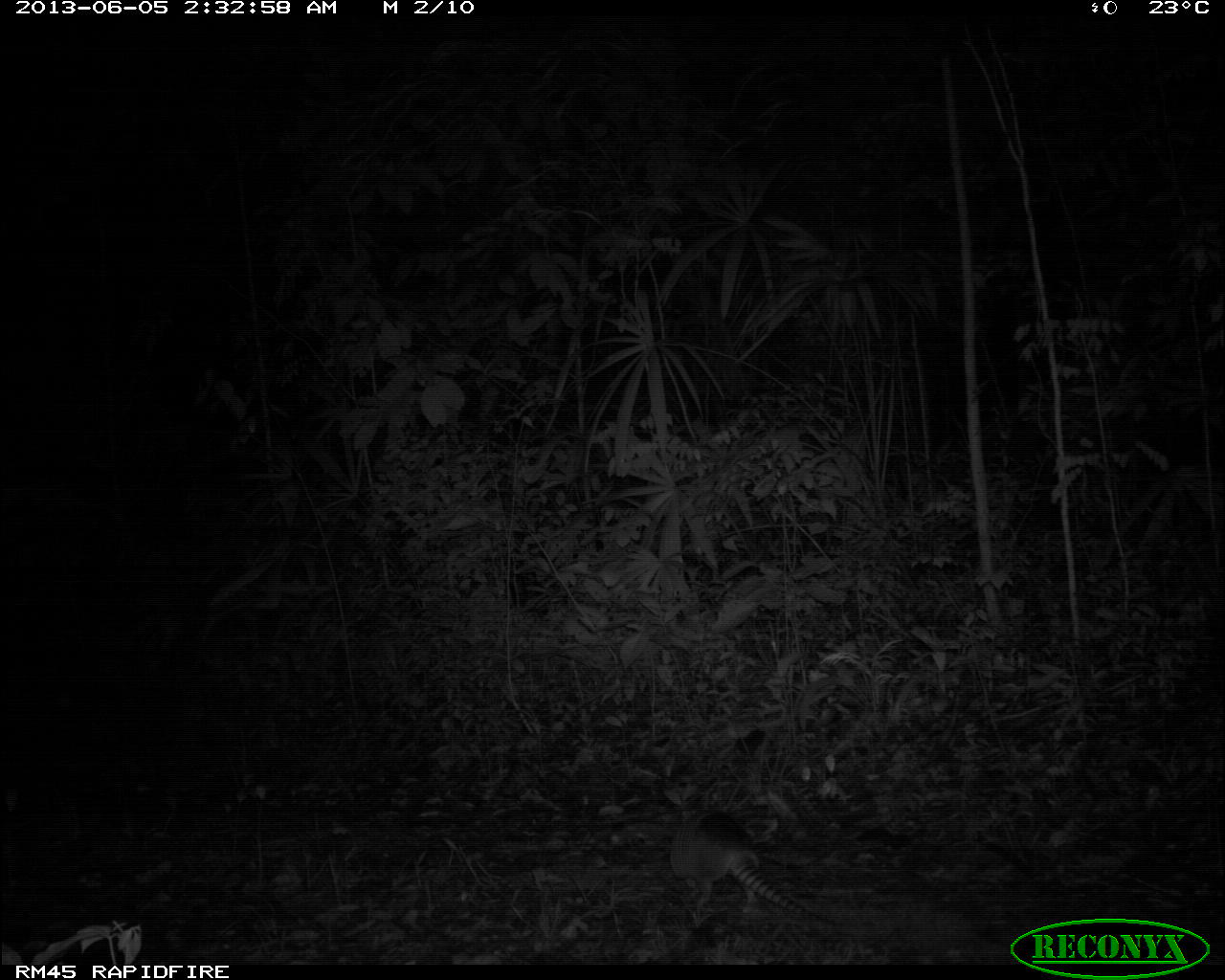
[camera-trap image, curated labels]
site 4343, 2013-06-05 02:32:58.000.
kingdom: Animalia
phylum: Chordata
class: Mammalia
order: Cingulata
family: Dasypodidae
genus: Dasypus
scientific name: Dasypus novemcinctus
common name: nine-banded armadillo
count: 1